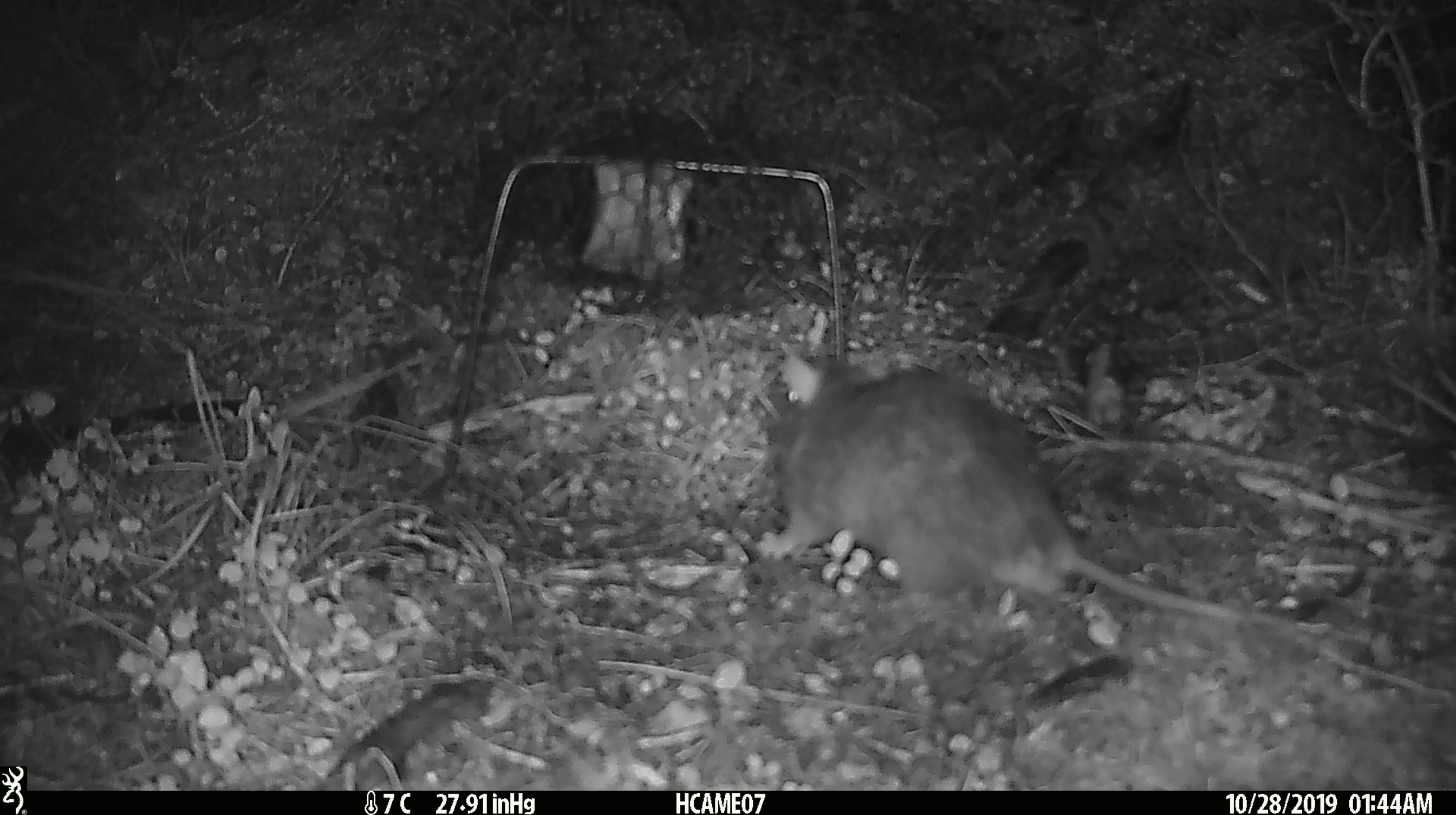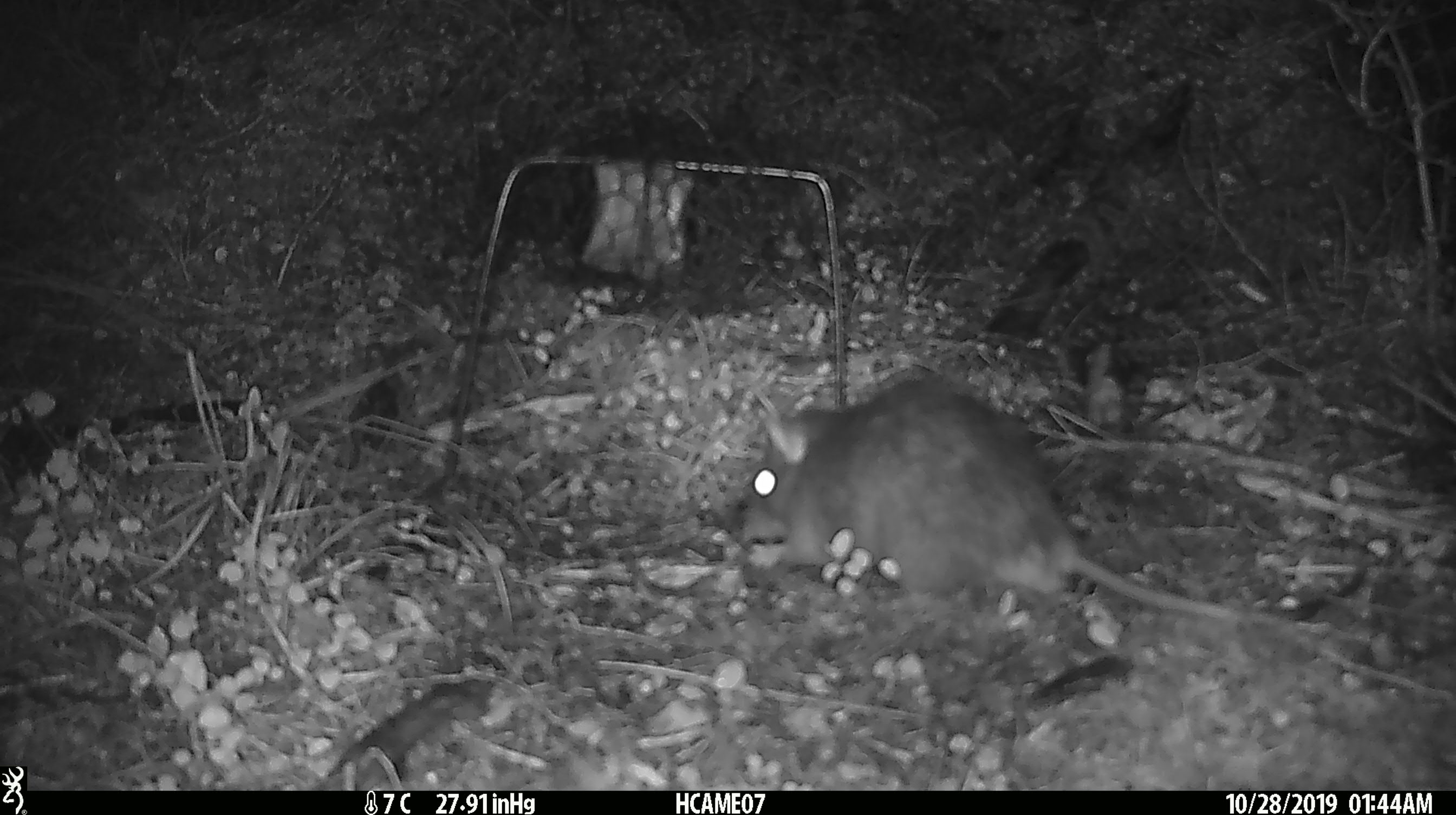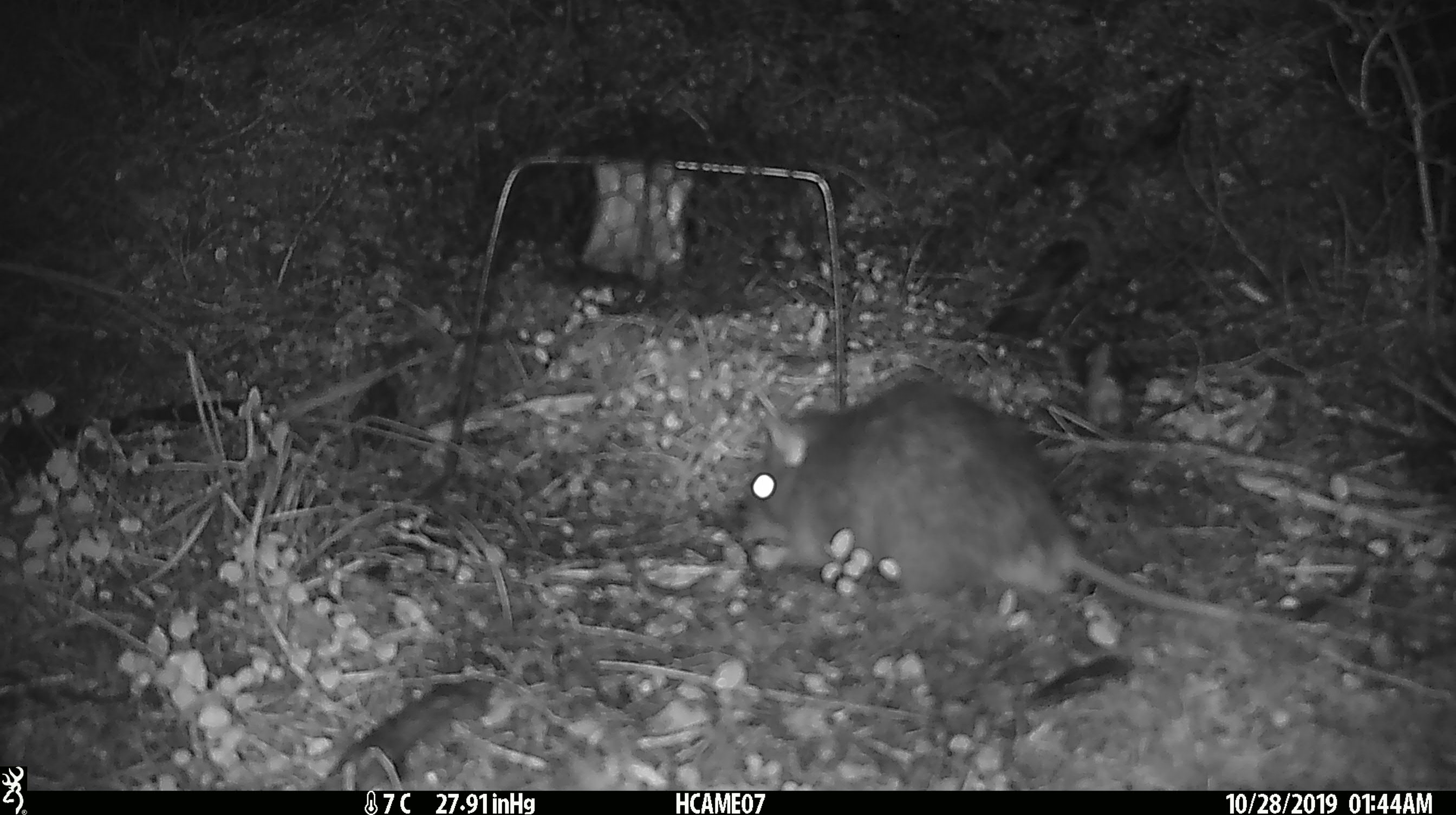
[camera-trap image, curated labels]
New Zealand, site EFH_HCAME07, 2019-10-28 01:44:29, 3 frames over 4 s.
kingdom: Animalia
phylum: Chordata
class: Mammalia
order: Rodentia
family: Muridae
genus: Rattus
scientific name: Rattus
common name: rat